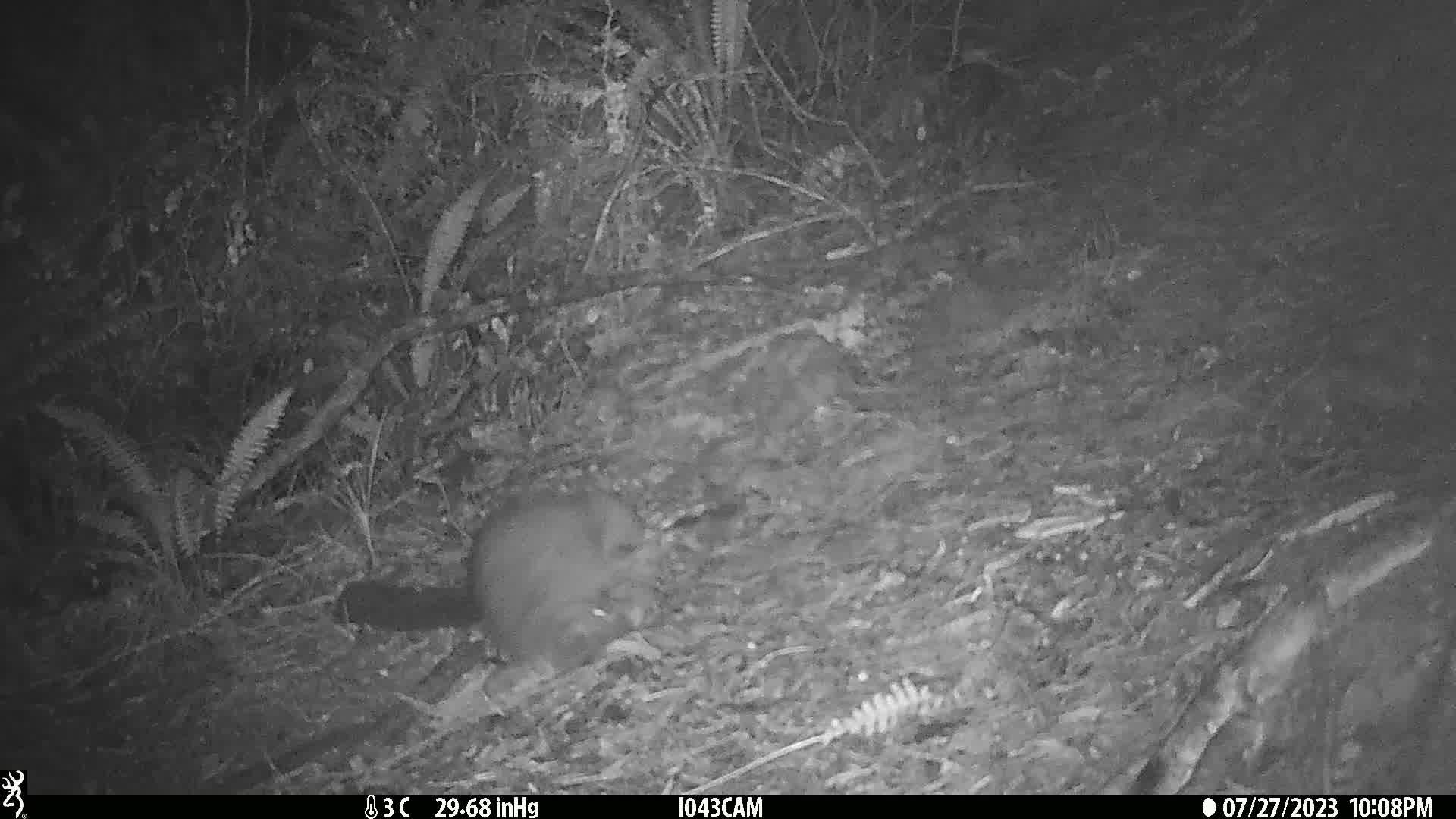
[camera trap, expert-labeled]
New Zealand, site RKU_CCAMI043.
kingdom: Animalia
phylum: Chordata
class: Mammalia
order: Diprotodontia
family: Phalangeridae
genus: Trichosurus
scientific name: Trichosurus vulpecula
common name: common brushtail possum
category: possum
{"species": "possum (common brushtail possum) (Trichosurus vulpecula)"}